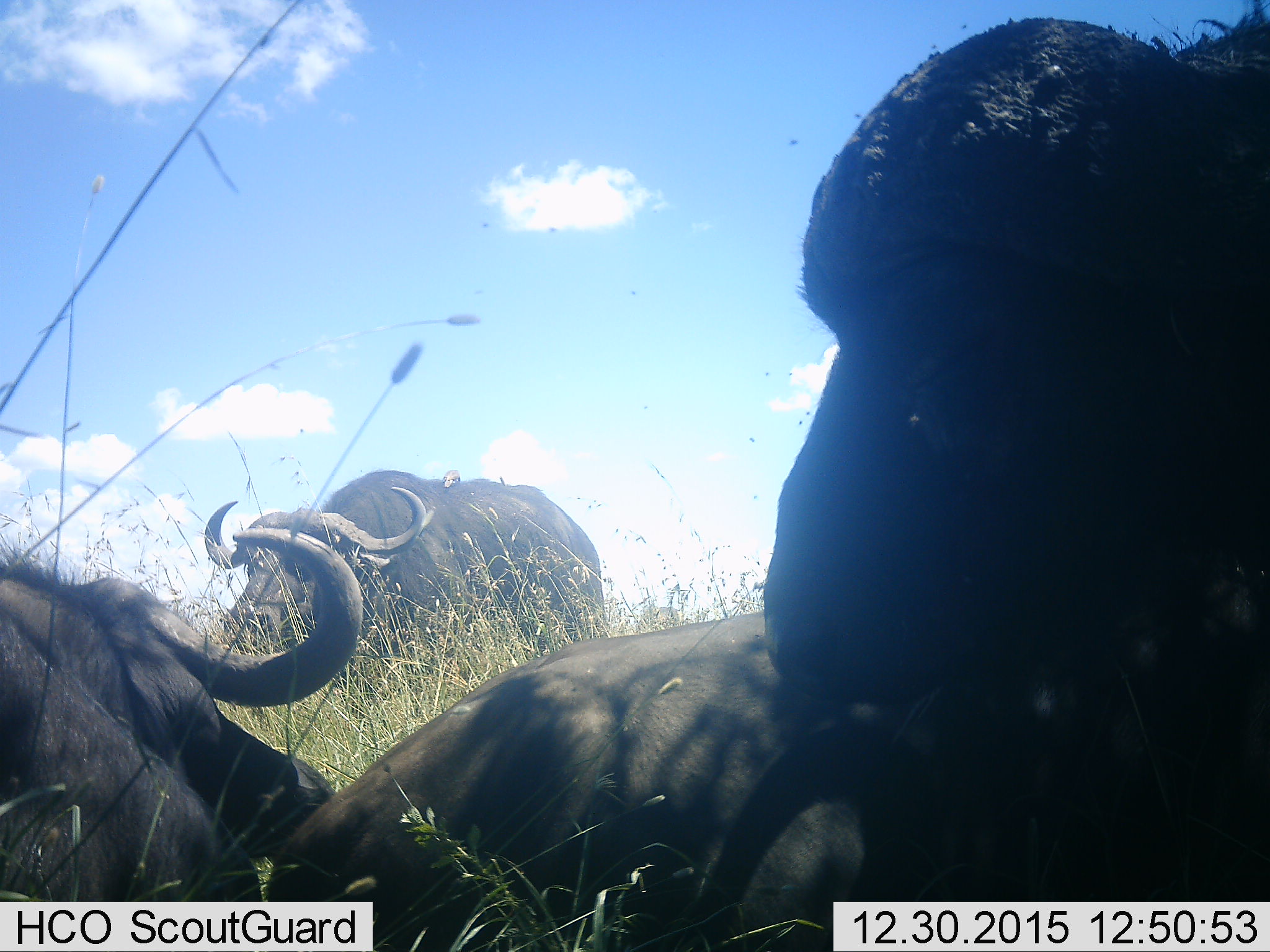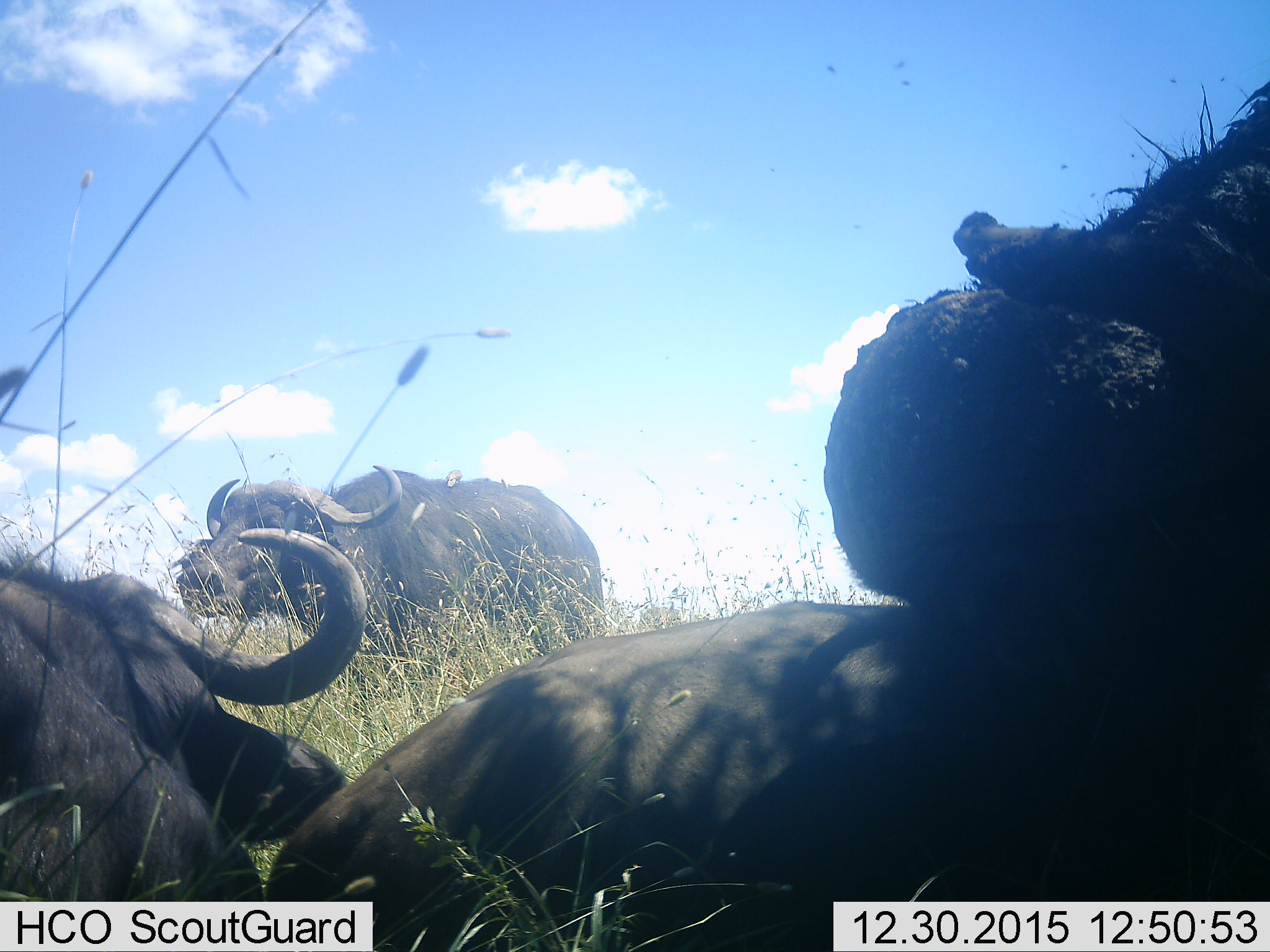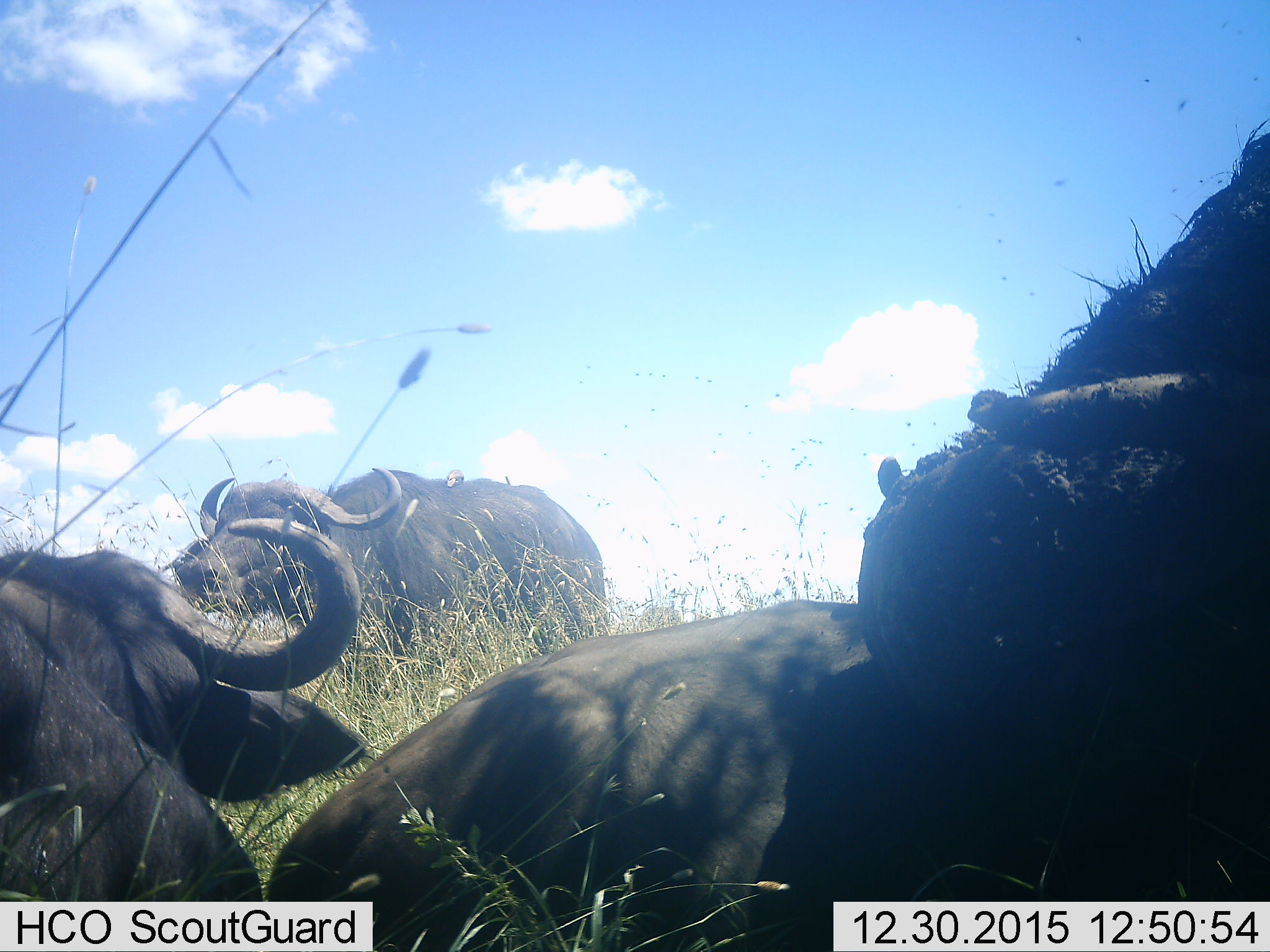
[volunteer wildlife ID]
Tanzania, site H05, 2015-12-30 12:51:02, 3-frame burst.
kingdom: Animalia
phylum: Chordata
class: Mammalia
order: Artiodactyla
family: Bovidae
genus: Syncerus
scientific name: Syncerus caffer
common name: cape buffalo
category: buffalo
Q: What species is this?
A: Buffalo (cape buffalo) (Syncerus caffer).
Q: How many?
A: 4.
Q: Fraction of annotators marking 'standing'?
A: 57%.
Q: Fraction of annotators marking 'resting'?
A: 71%.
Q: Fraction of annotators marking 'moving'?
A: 0%.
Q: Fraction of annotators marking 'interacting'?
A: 0%.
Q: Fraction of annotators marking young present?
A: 0%.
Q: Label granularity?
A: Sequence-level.